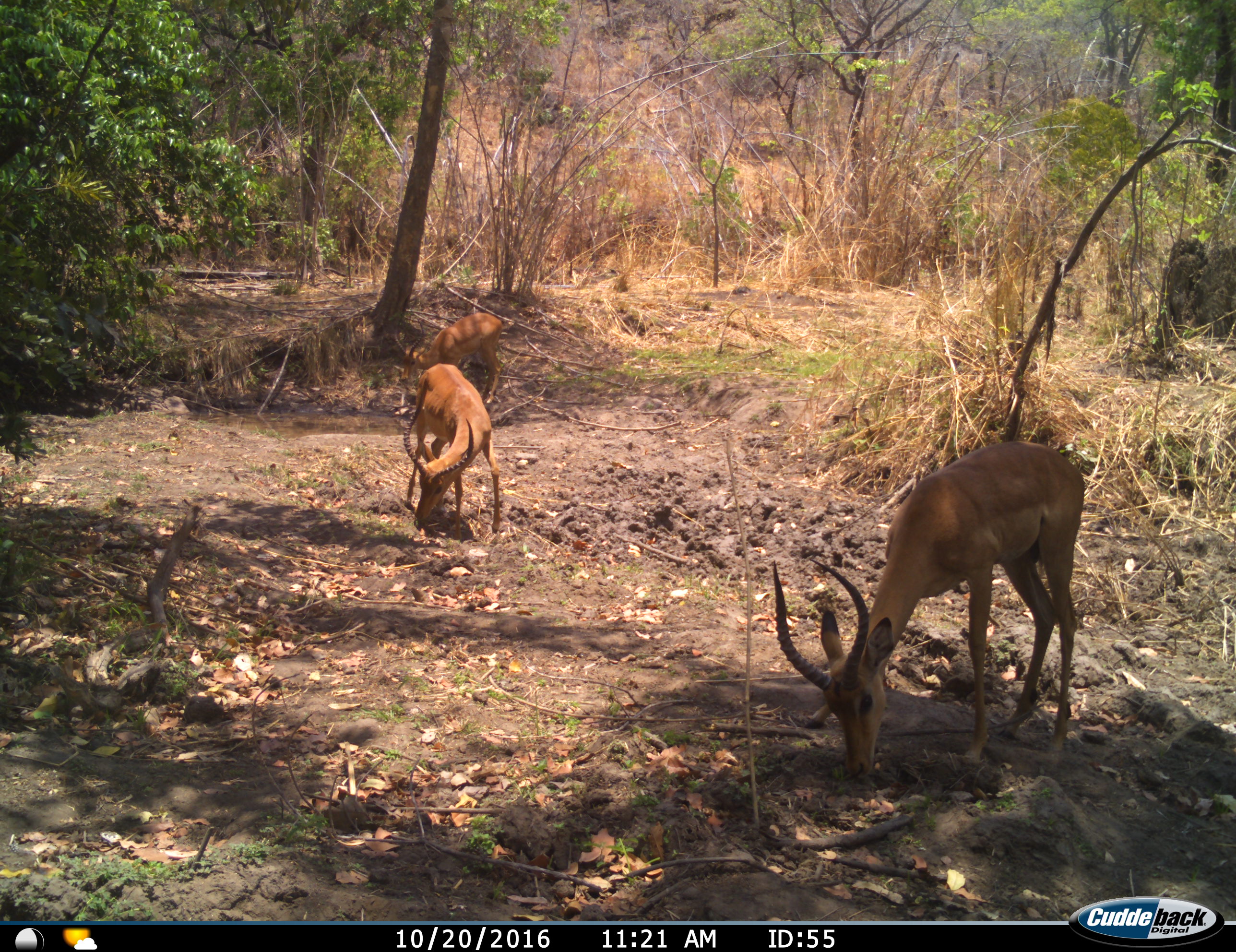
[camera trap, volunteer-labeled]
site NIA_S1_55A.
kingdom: Animalia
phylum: Chordata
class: Mammalia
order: Artiodactyla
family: Bovidae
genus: Aepyceros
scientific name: Aepyceros melampus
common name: impala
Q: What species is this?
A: Impala (Aepyceros melampus).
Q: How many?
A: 3.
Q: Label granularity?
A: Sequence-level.